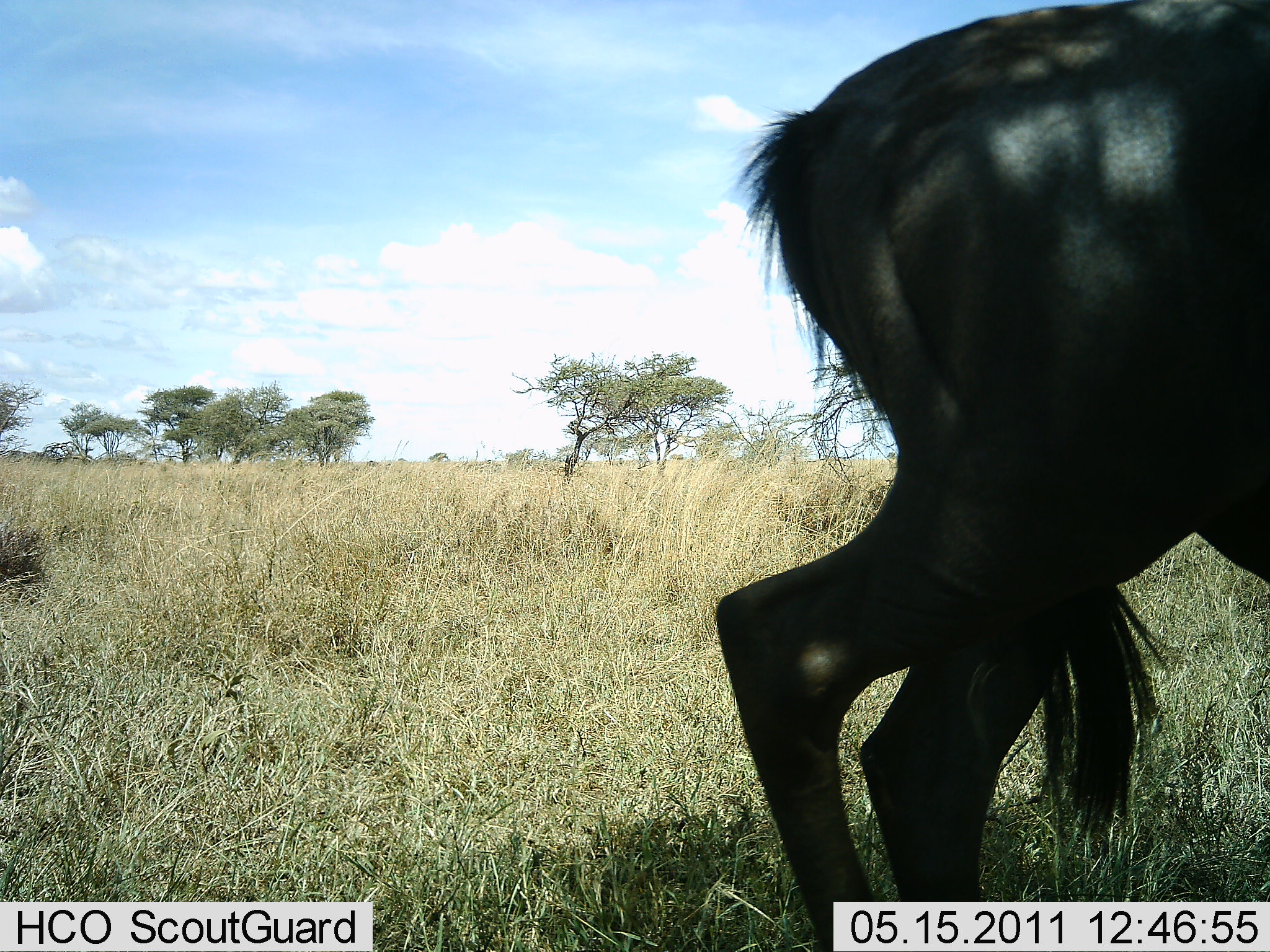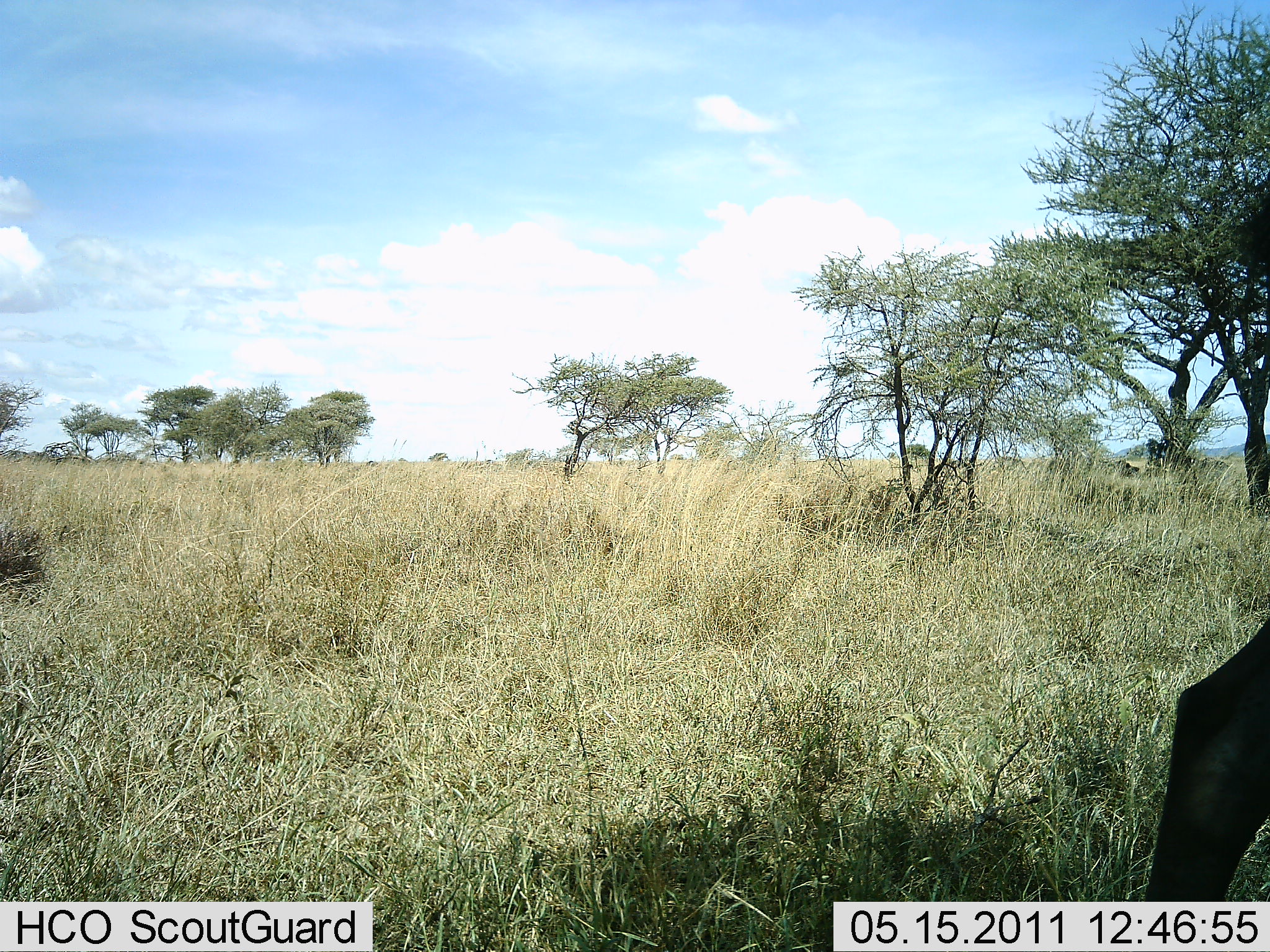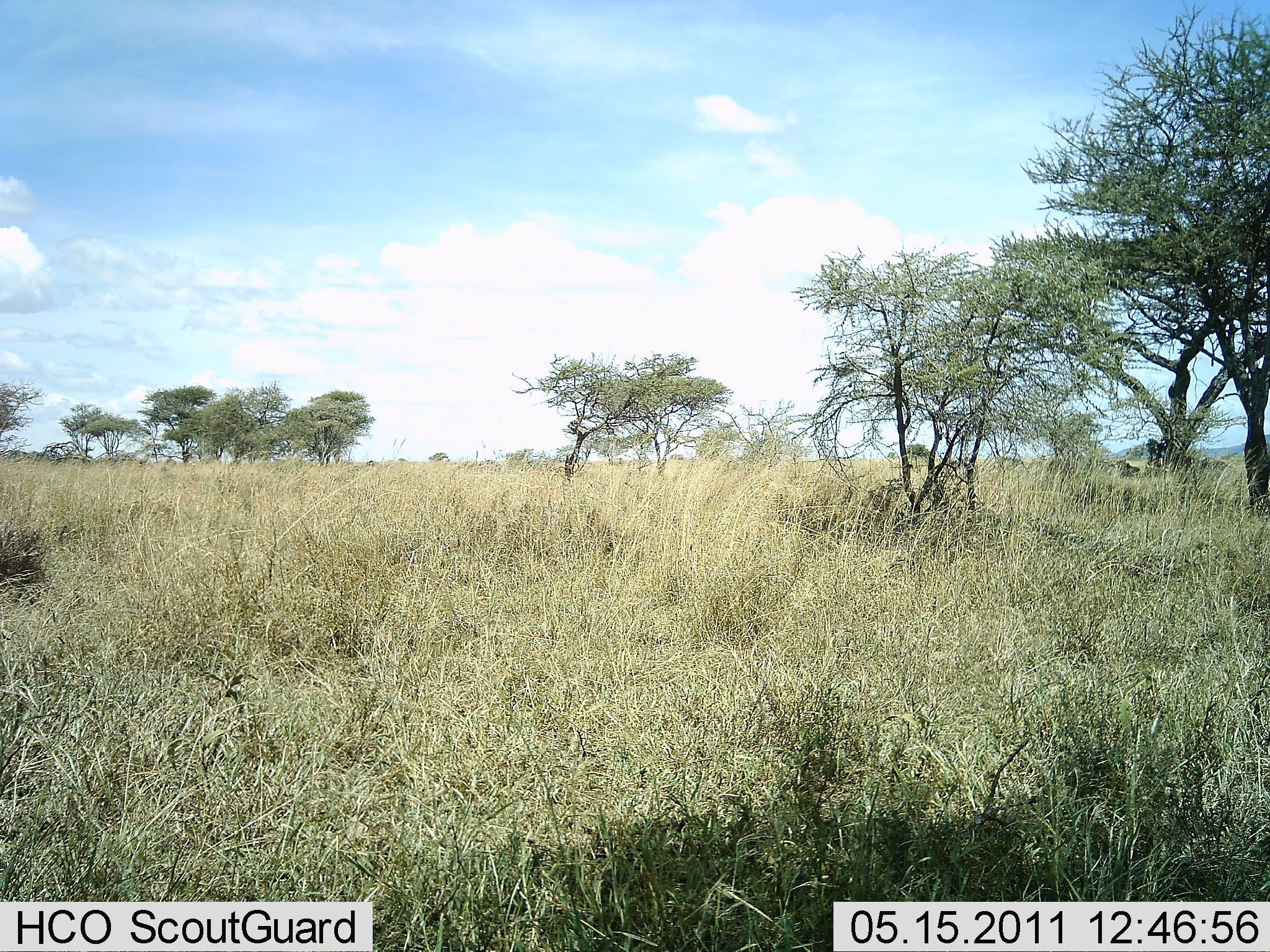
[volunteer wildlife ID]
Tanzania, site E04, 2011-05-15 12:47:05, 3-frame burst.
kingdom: Animalia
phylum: Chordata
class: Mammalia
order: Artiodactyla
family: Bovidae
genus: Connochaetes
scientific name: Connochaetes taurinus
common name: blue wildebeest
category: wildebeest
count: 1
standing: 0%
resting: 0%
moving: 100%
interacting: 0%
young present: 0%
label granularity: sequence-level